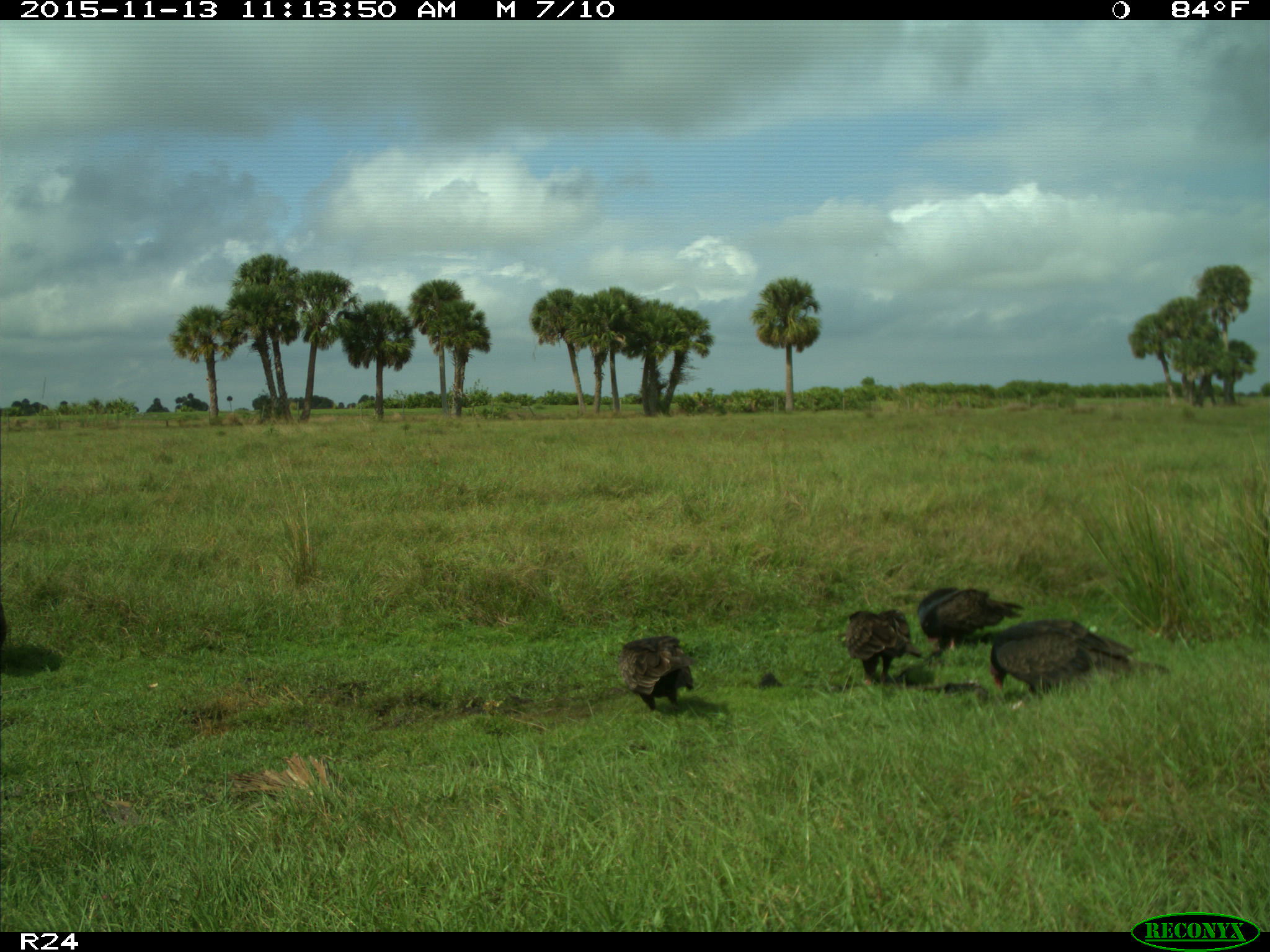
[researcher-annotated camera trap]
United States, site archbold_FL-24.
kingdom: Animalia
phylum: Chordata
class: Aves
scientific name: Aves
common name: birds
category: unidentified bird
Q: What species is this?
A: Unidentified bird (birds) (Aves).